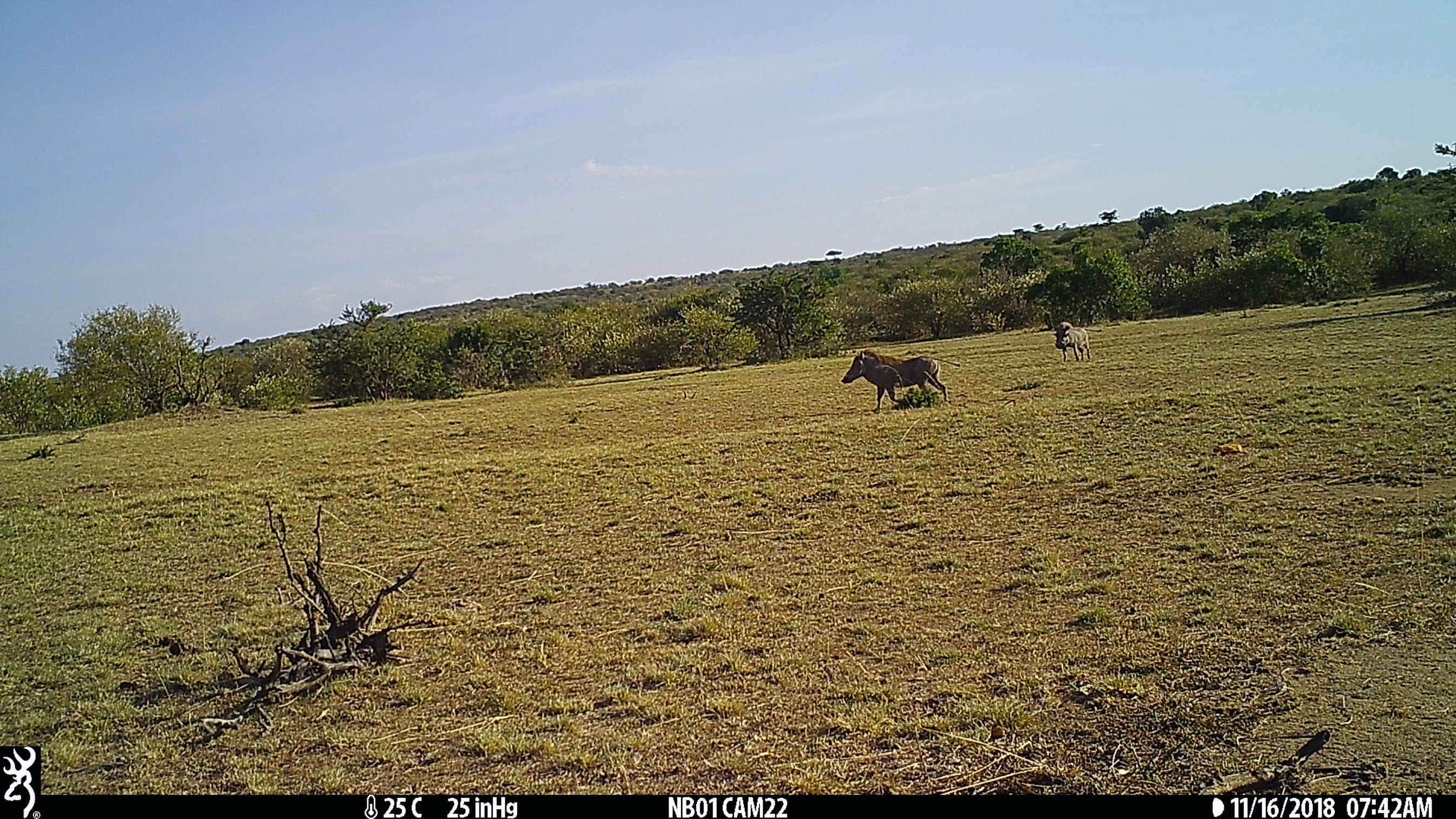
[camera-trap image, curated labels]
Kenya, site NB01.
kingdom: Animalia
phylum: Chordata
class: Mammalia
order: Artiodactyla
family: Suidae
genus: Phacochoerus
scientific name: Phacochoerus africanus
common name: common warthog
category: warthog